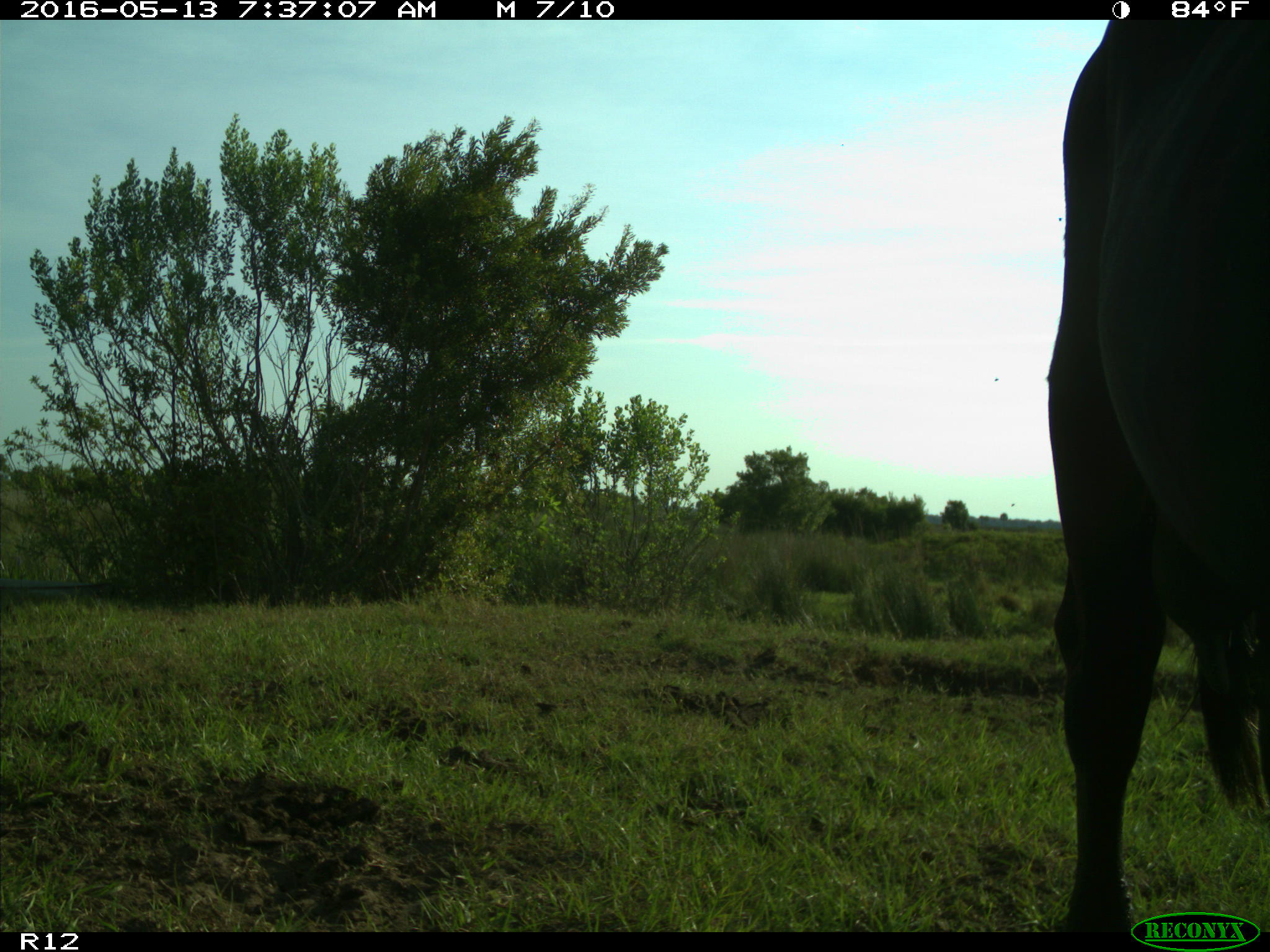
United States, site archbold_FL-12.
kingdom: Animalia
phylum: Chordata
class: Mammalia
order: Artiodactyla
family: Bovidae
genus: Bos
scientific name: Bos taurus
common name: domestic cow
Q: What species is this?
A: Bos taurus (domestic cow).